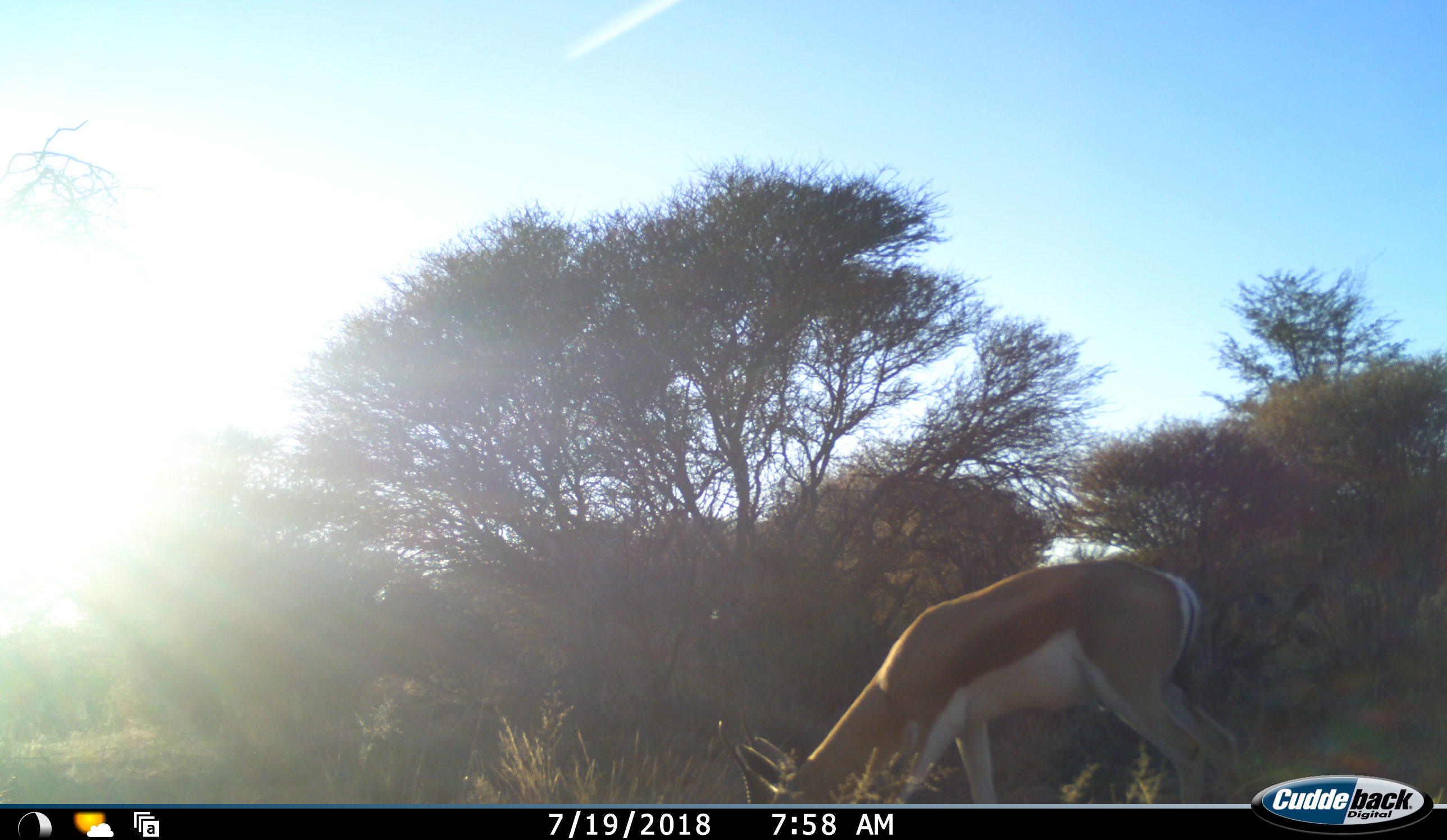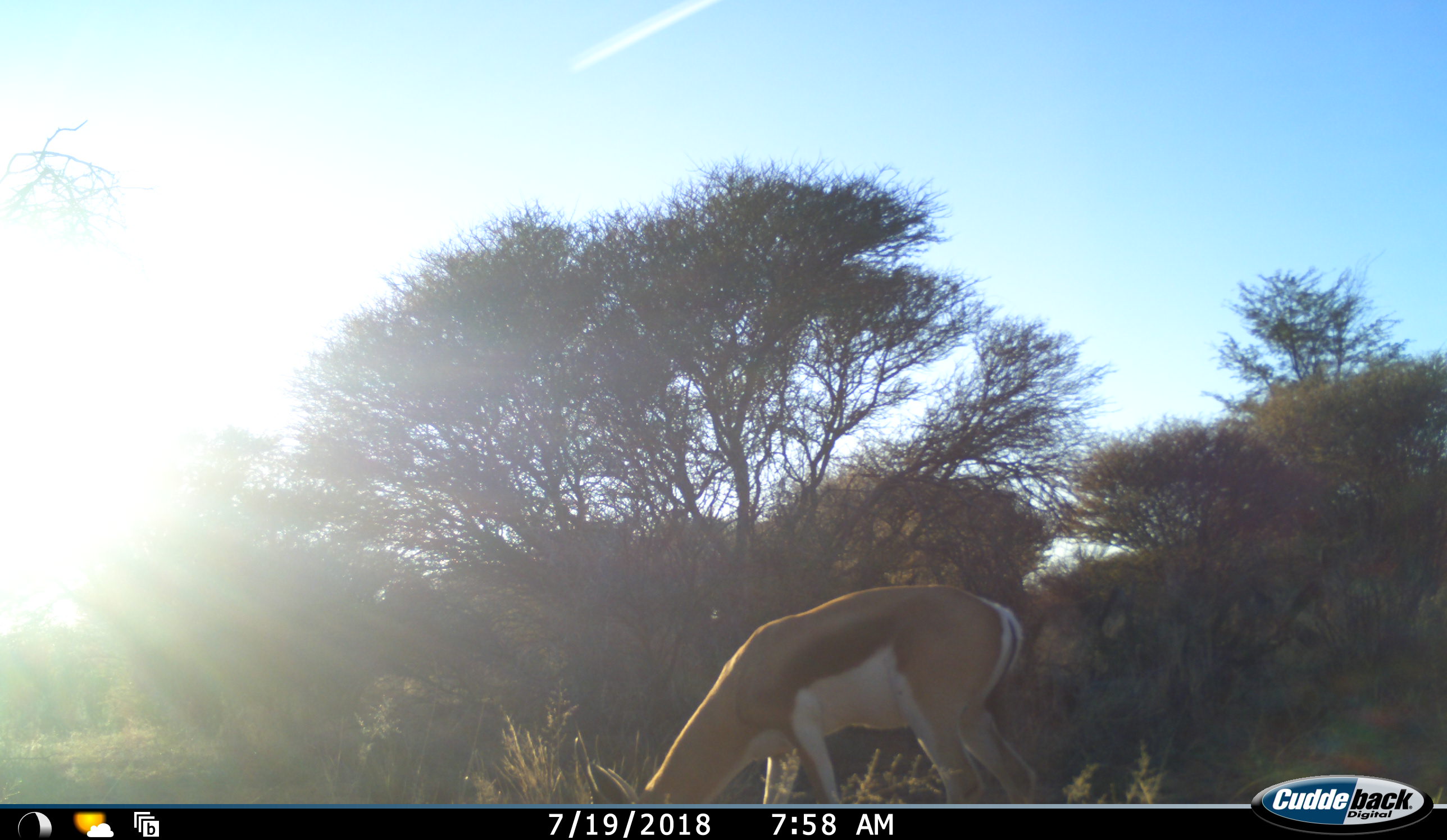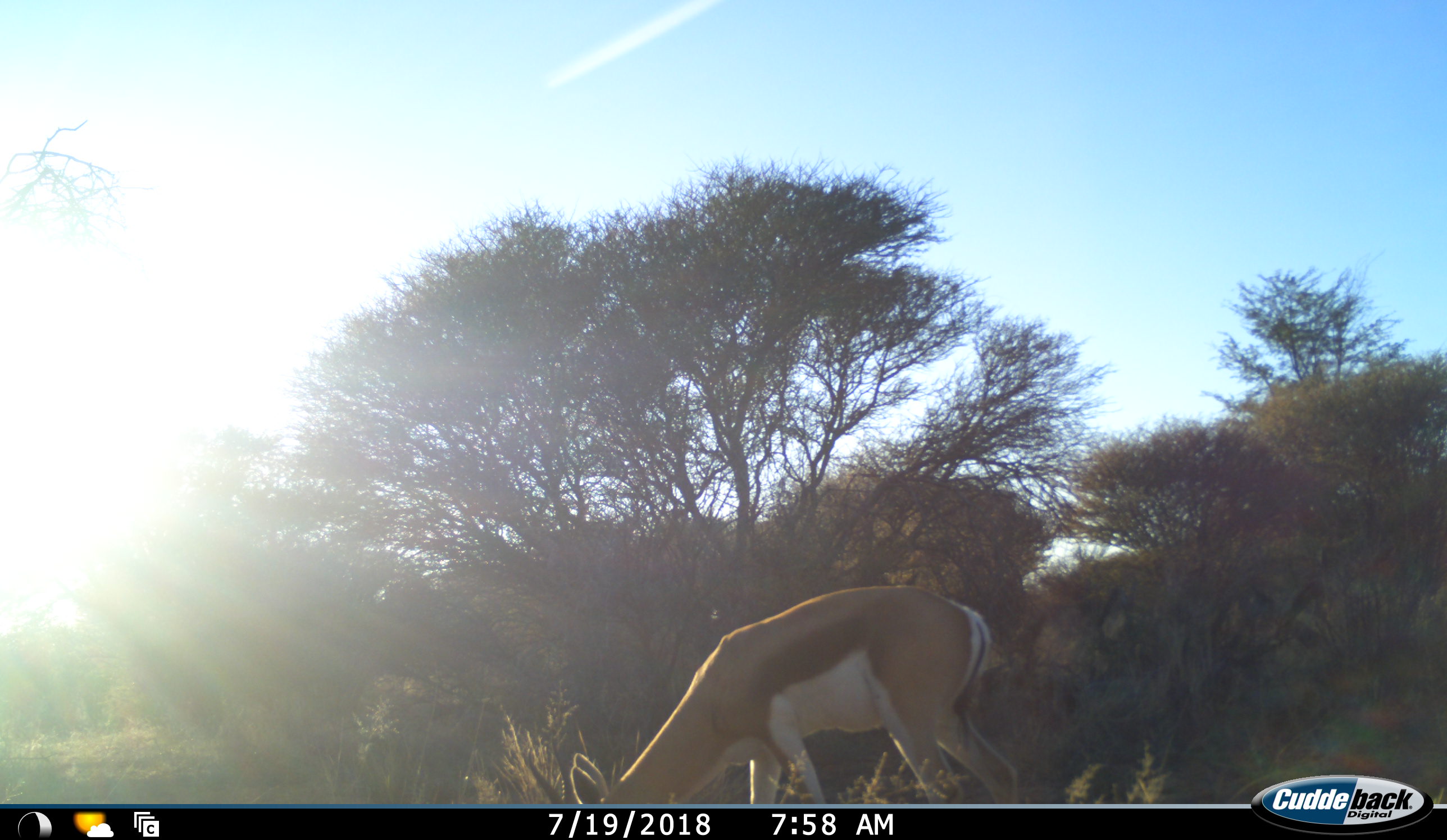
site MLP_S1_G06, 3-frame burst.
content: unidentified animal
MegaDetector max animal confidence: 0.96